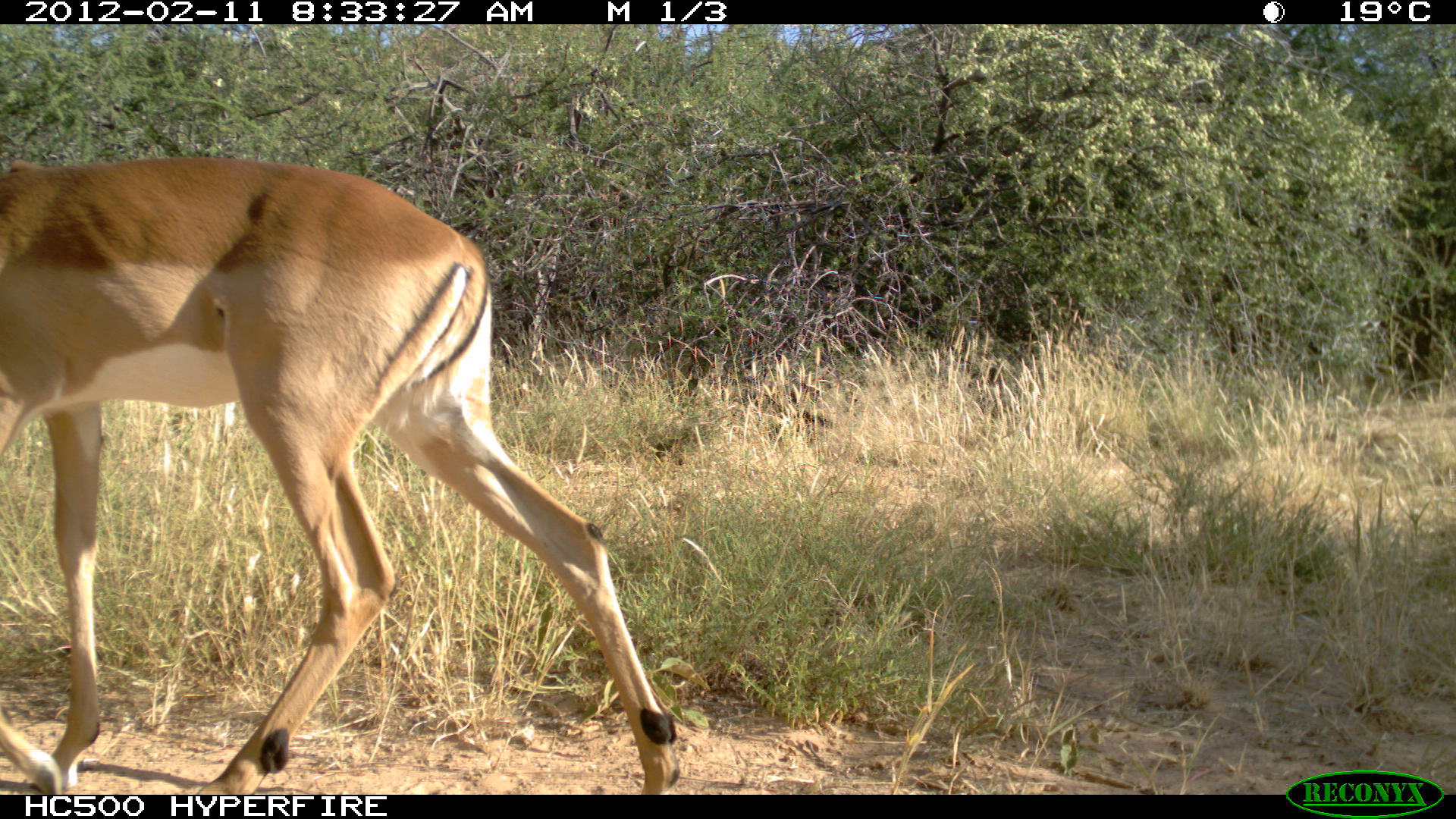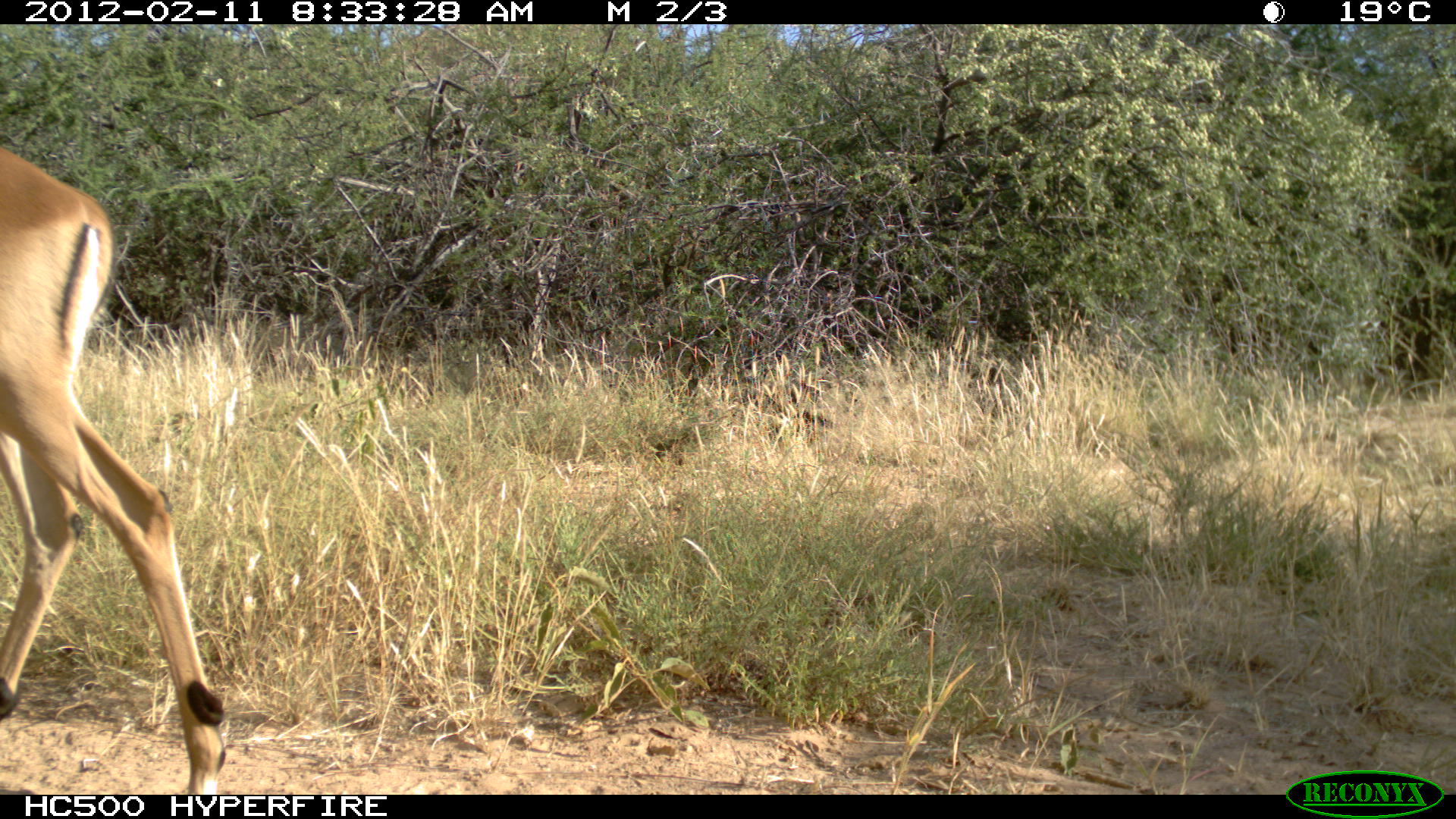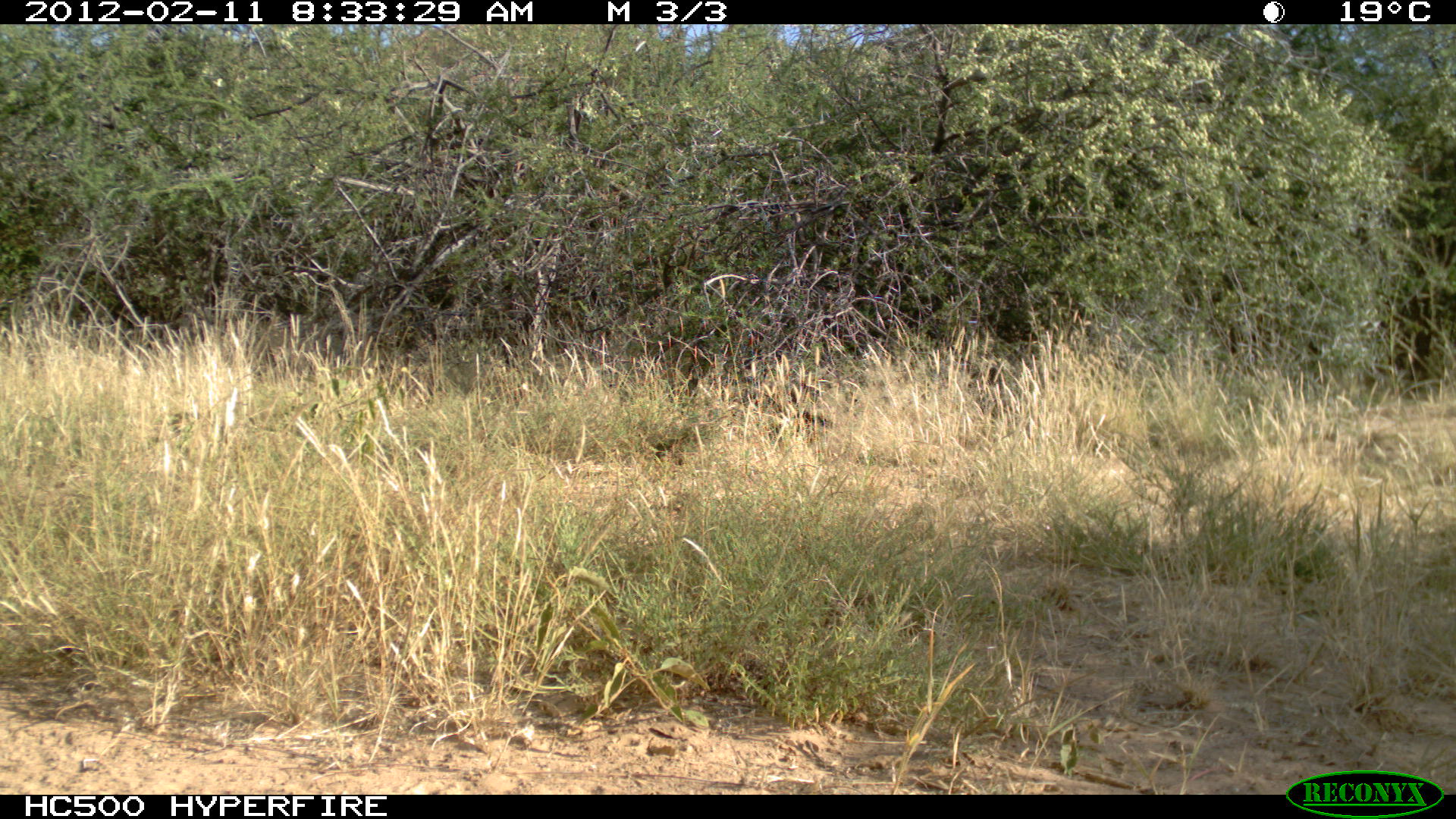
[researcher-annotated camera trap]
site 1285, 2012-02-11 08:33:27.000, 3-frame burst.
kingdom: Animalia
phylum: Chordata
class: Mammalia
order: Artiodactyla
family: Bovidae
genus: Aepyceros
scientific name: Aepyceros melampus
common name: impala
Aepyceros melampus (impala), count 1.